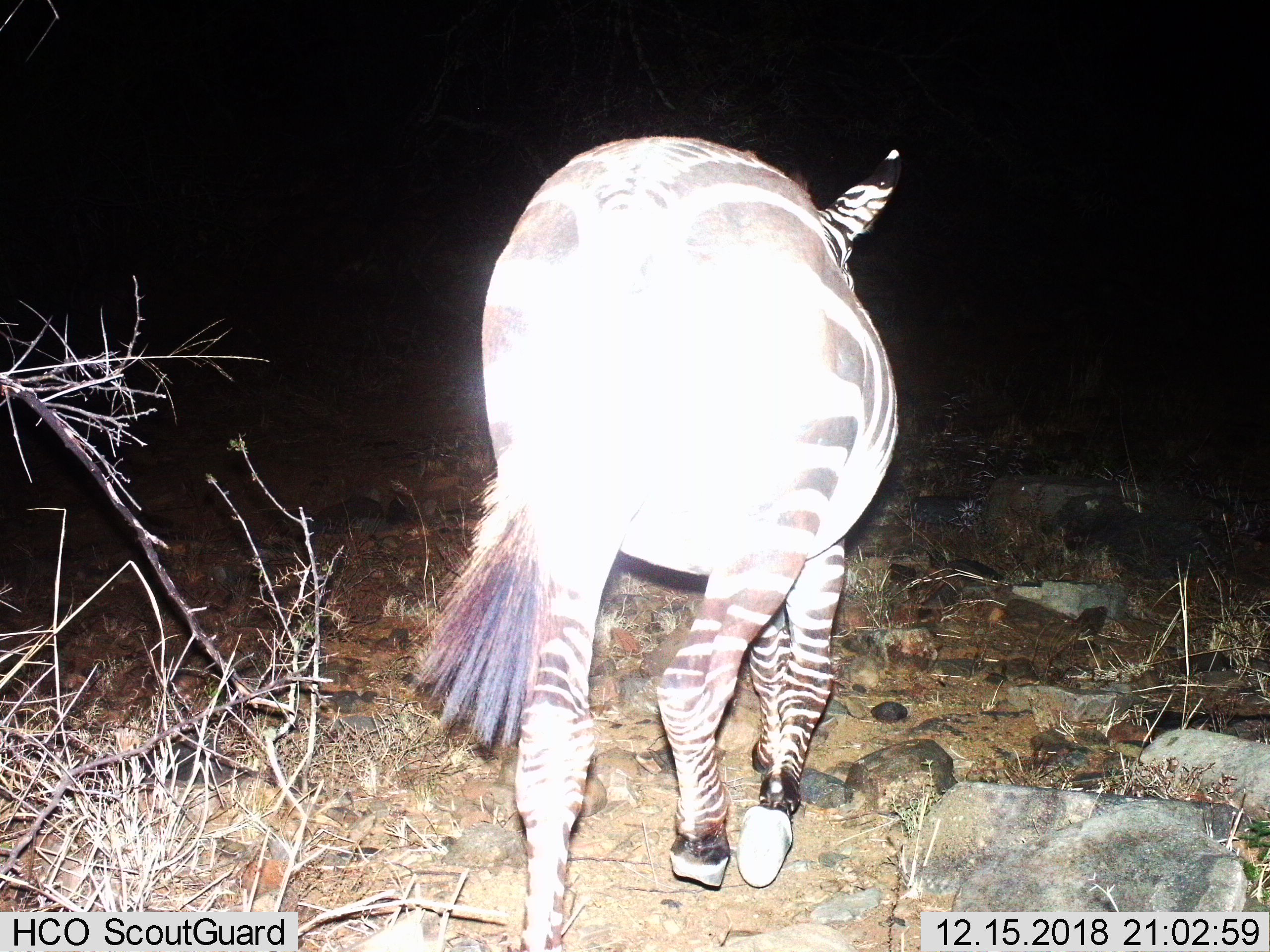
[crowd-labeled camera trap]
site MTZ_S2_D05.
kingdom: Animalia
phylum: Chordata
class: Mammalia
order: Perissodactyla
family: Equidae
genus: Equus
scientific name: Equus zebra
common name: mountain zebra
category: zebramountain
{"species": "zebramountain (mountain zebra) (Equus zebra)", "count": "1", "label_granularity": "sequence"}